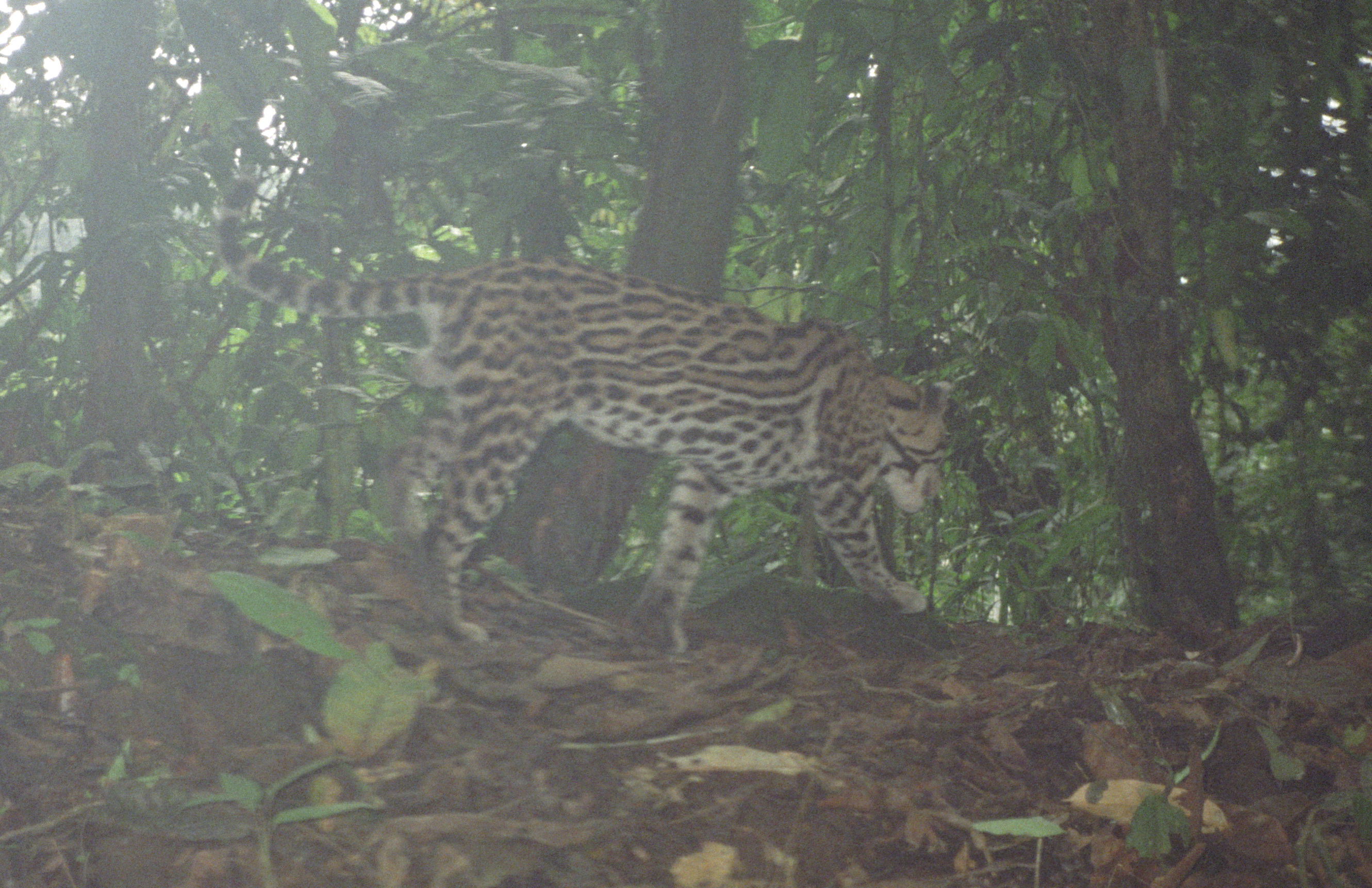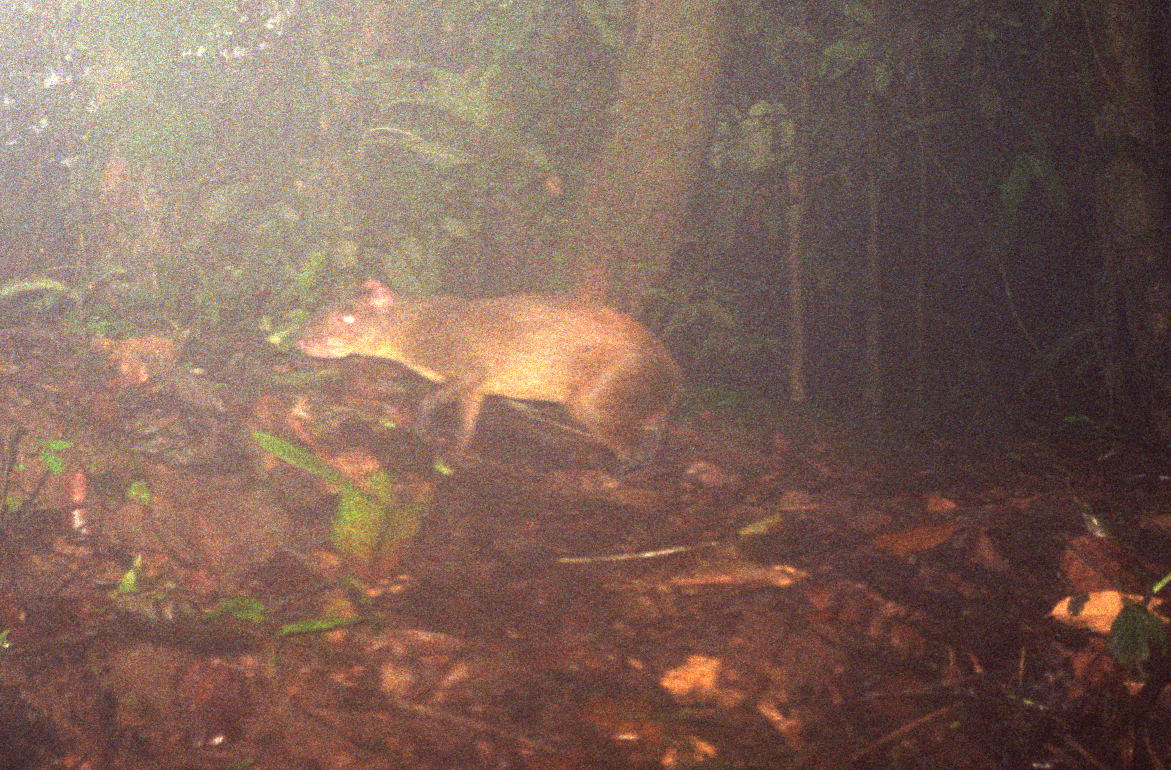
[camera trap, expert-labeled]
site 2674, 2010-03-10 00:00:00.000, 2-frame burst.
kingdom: Animalia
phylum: Chordata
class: Mammalia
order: Carnivora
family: Felidae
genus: Leopardus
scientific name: Leopardus pardalis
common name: ocelot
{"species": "Leopardus pardalis (ocelot)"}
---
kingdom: Animalia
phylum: Chordata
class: Mammalia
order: Rodentia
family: Dasyproctidae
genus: Dasyprocta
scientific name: Dasyprocta punctata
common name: central american agouti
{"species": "Dasyprocta punctata (central american agouti)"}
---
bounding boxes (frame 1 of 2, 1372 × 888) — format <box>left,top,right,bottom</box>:
leopardus pardalis: <box>213,177,956,656</box>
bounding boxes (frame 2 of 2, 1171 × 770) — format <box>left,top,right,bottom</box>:
dasyprocta punctata: <box>295,277,689,488</box>